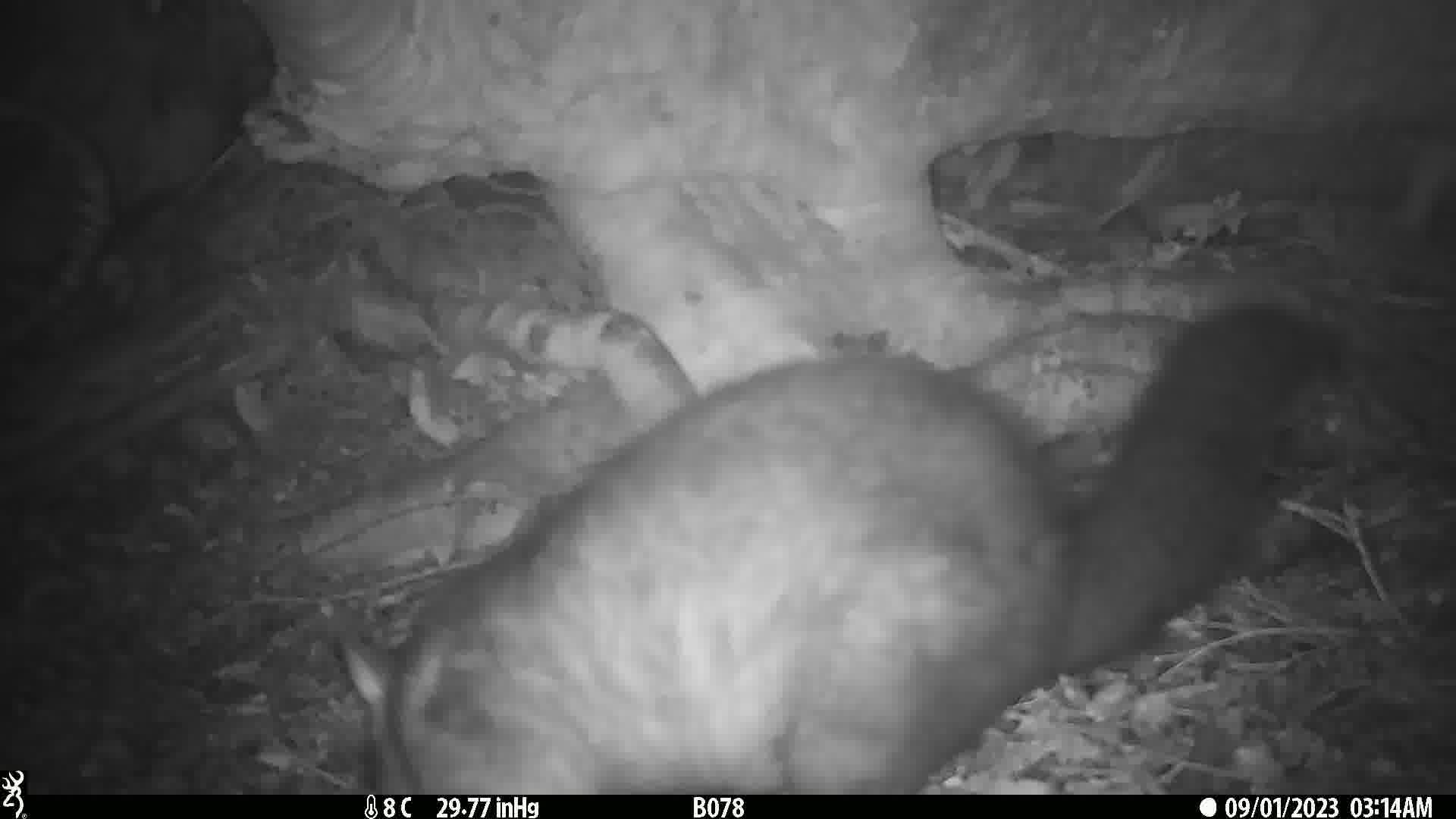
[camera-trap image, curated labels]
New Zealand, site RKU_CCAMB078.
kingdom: Animalia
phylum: Chordata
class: Mammalia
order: Diprotodontia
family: Phalangeridae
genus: Trichosurus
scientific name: Trichosurus vulpecula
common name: common brushtail possum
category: possum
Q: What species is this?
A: Possum (common brushtail possum) (Trichosurus vulpecula).